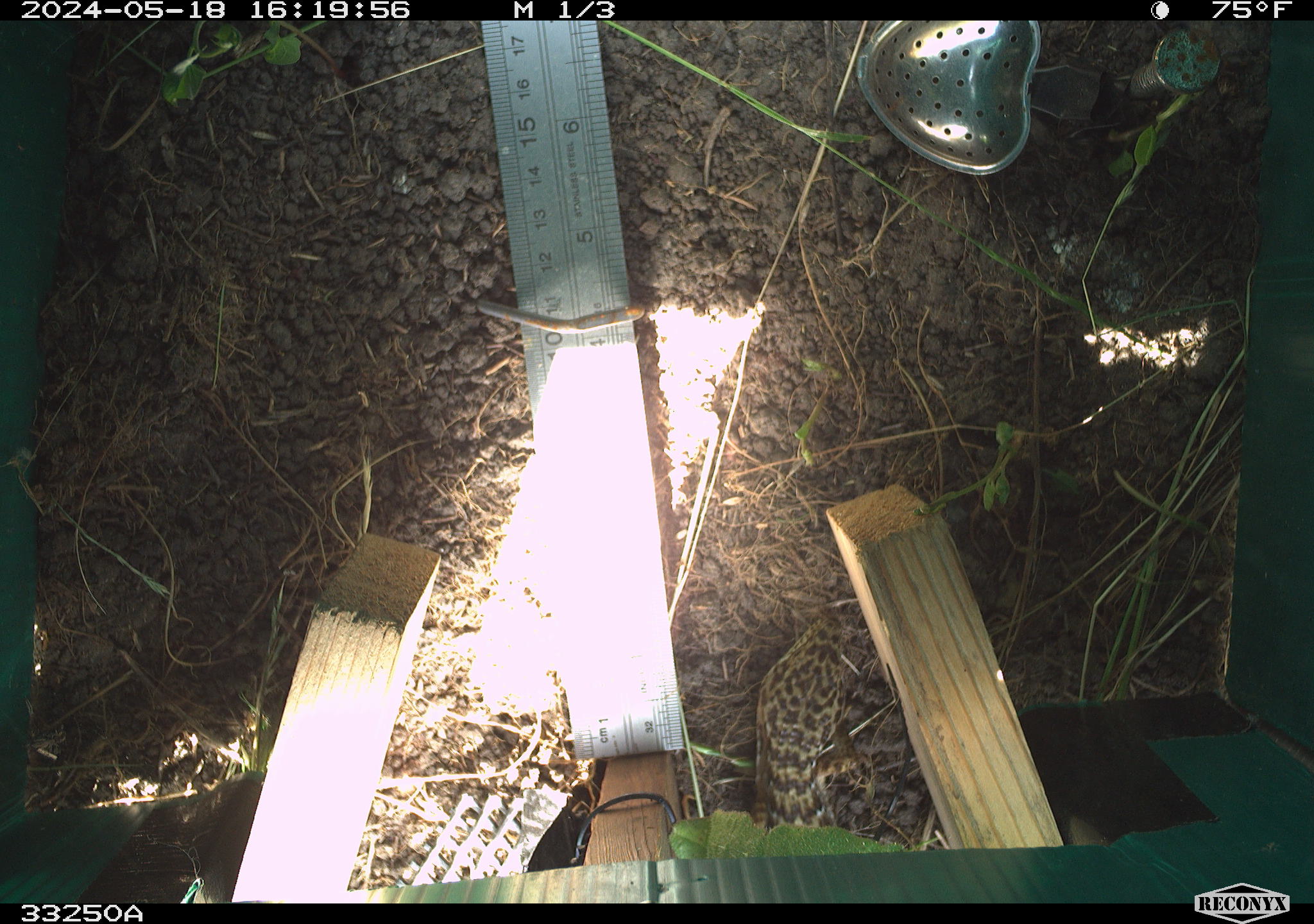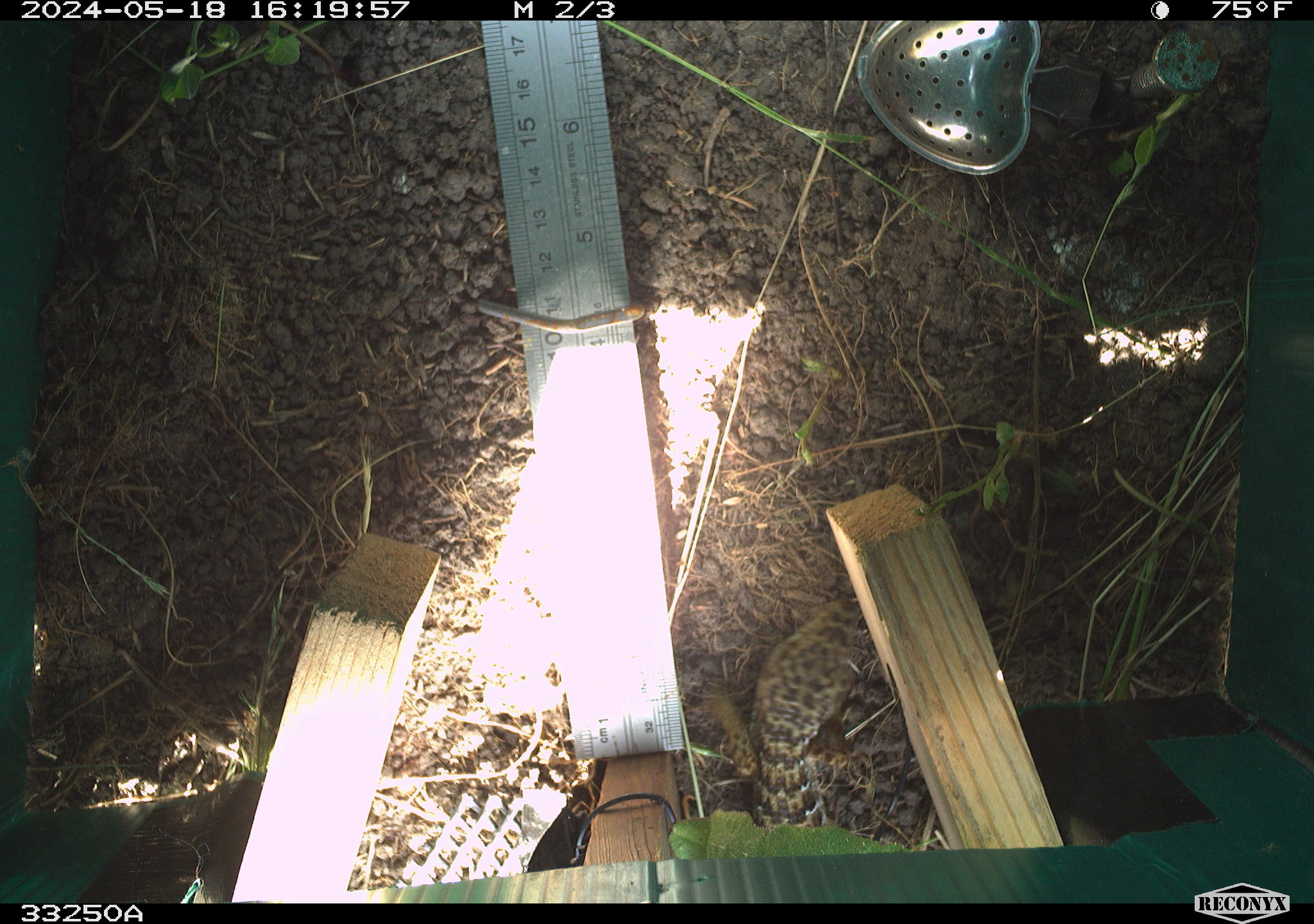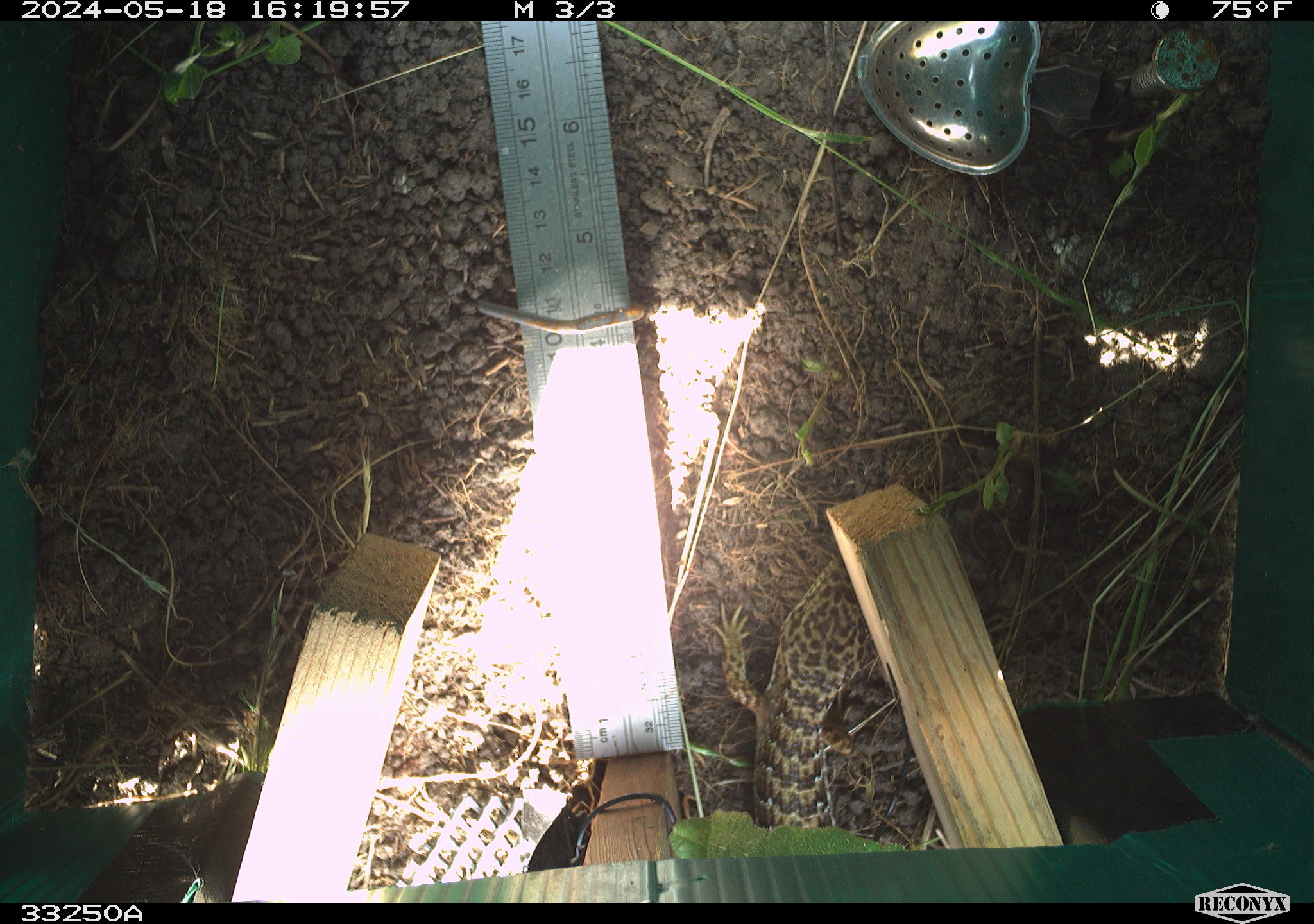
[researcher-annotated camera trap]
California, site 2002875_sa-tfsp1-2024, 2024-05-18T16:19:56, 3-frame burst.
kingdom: Animalia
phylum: Chordata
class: Reptilia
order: Squamata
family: Anguidae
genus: Elgaria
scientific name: Elgaria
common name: alligator lizards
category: elgaria species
Elgaria species (alligator lizards) (Elgaria).